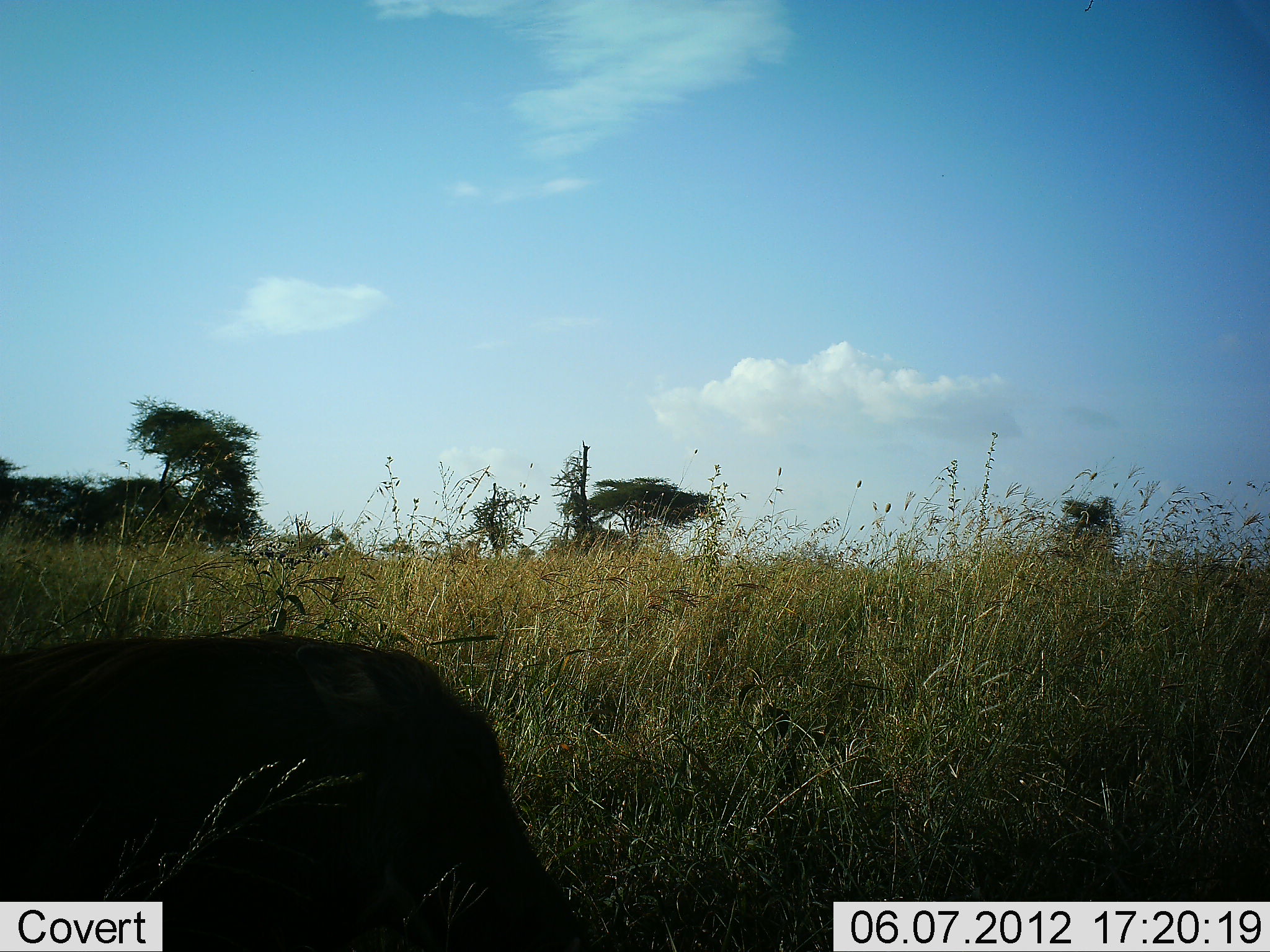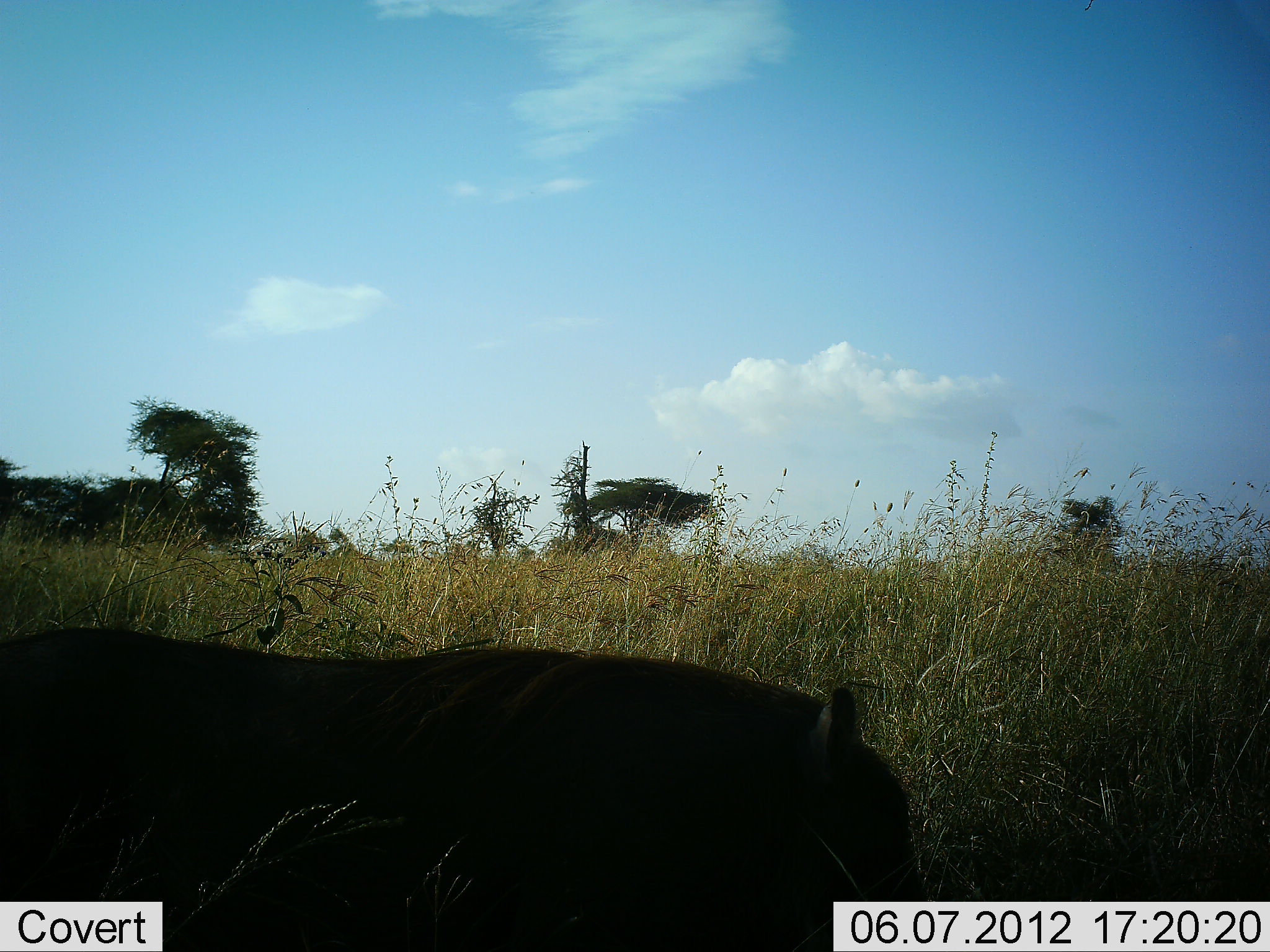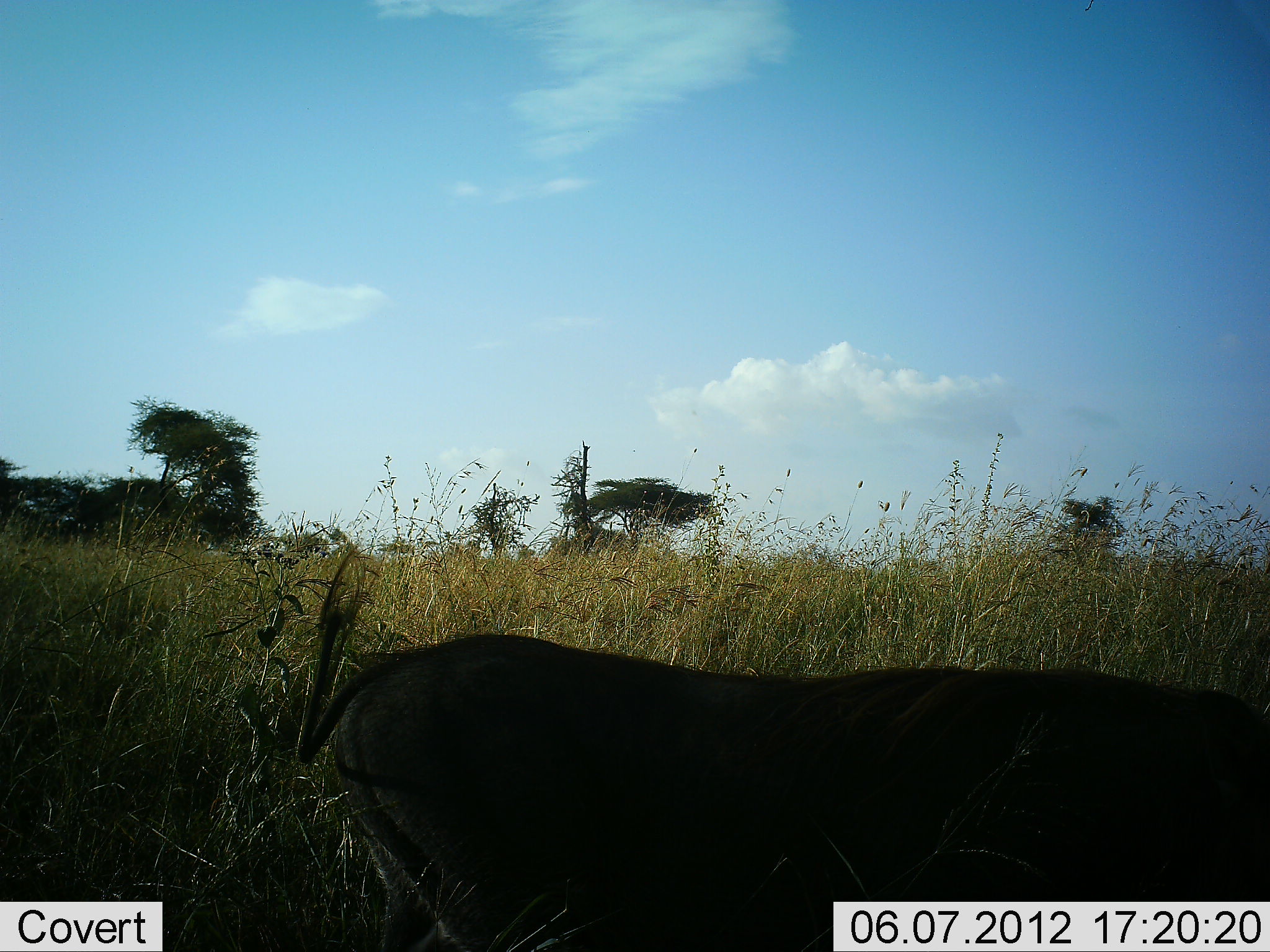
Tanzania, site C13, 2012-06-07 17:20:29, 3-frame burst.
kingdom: Animalia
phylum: Chordata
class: Mammalia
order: Artiodactyla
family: Suidae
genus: Phacochoerus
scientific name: Phacochoerus africanus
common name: warthog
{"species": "warthog (Phacochoerus africanus)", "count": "1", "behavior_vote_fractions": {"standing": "0%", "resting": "0%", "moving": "100%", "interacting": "0%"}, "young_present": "0%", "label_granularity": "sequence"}